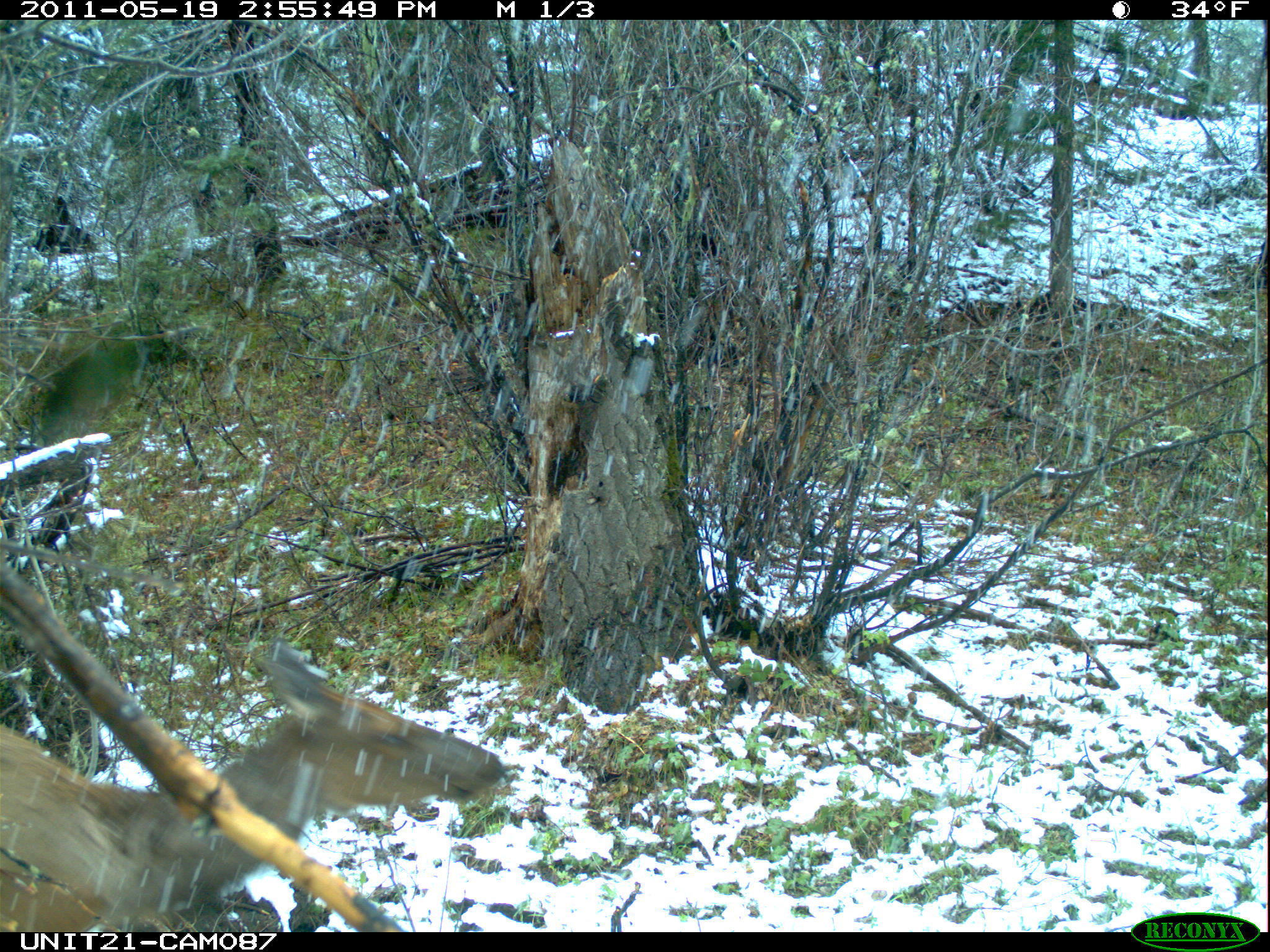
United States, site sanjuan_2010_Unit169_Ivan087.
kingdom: Animalia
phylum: Chordata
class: Mammalia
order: Artiodactyla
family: Cervidae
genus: Cervus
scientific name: Cervus elaphus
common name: red deer